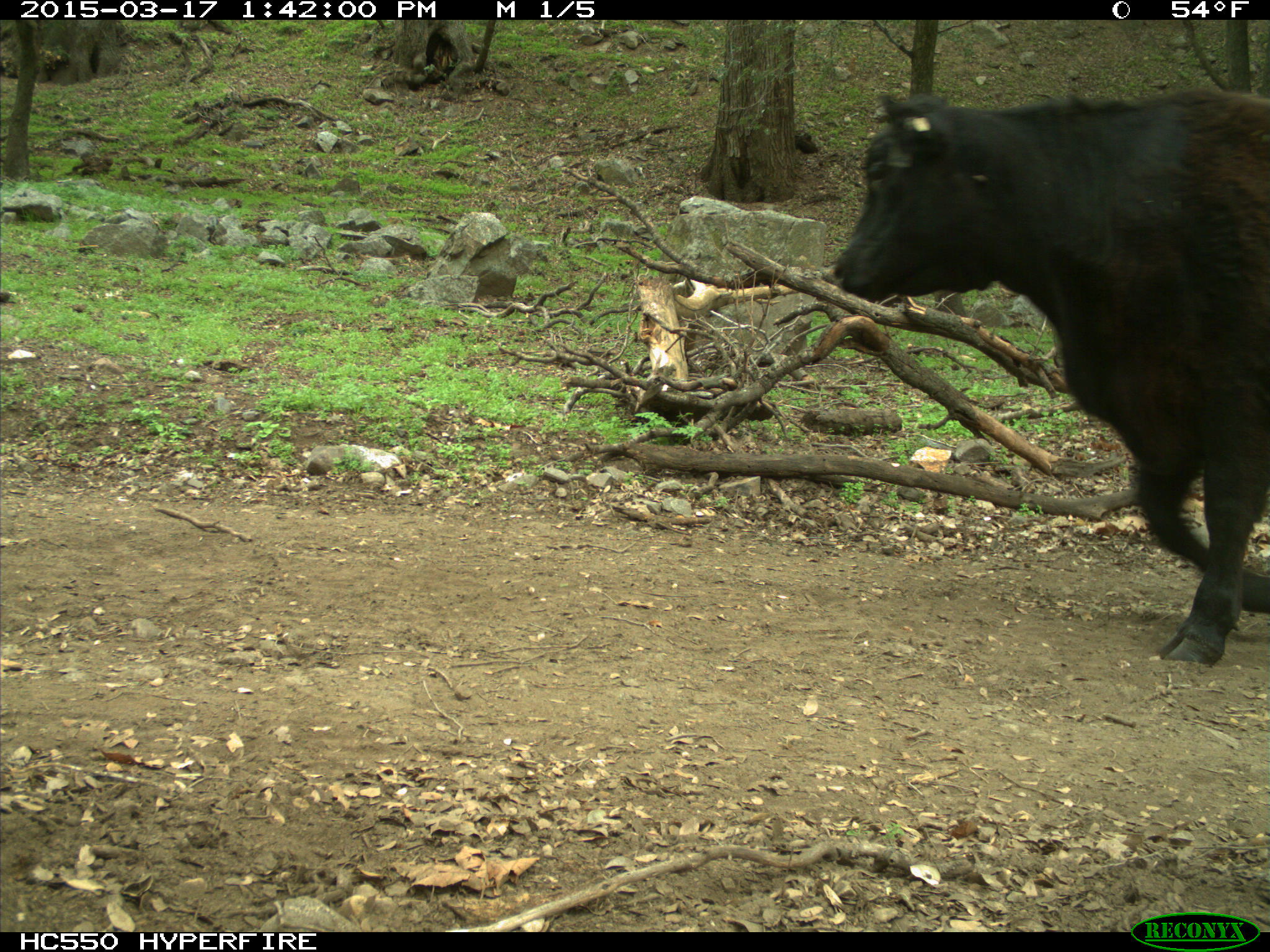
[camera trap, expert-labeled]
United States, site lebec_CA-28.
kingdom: Animalia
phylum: Chordata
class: Mammalia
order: Artiodactyla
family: Bovidae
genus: Bos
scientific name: Bos taurus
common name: domestic cow